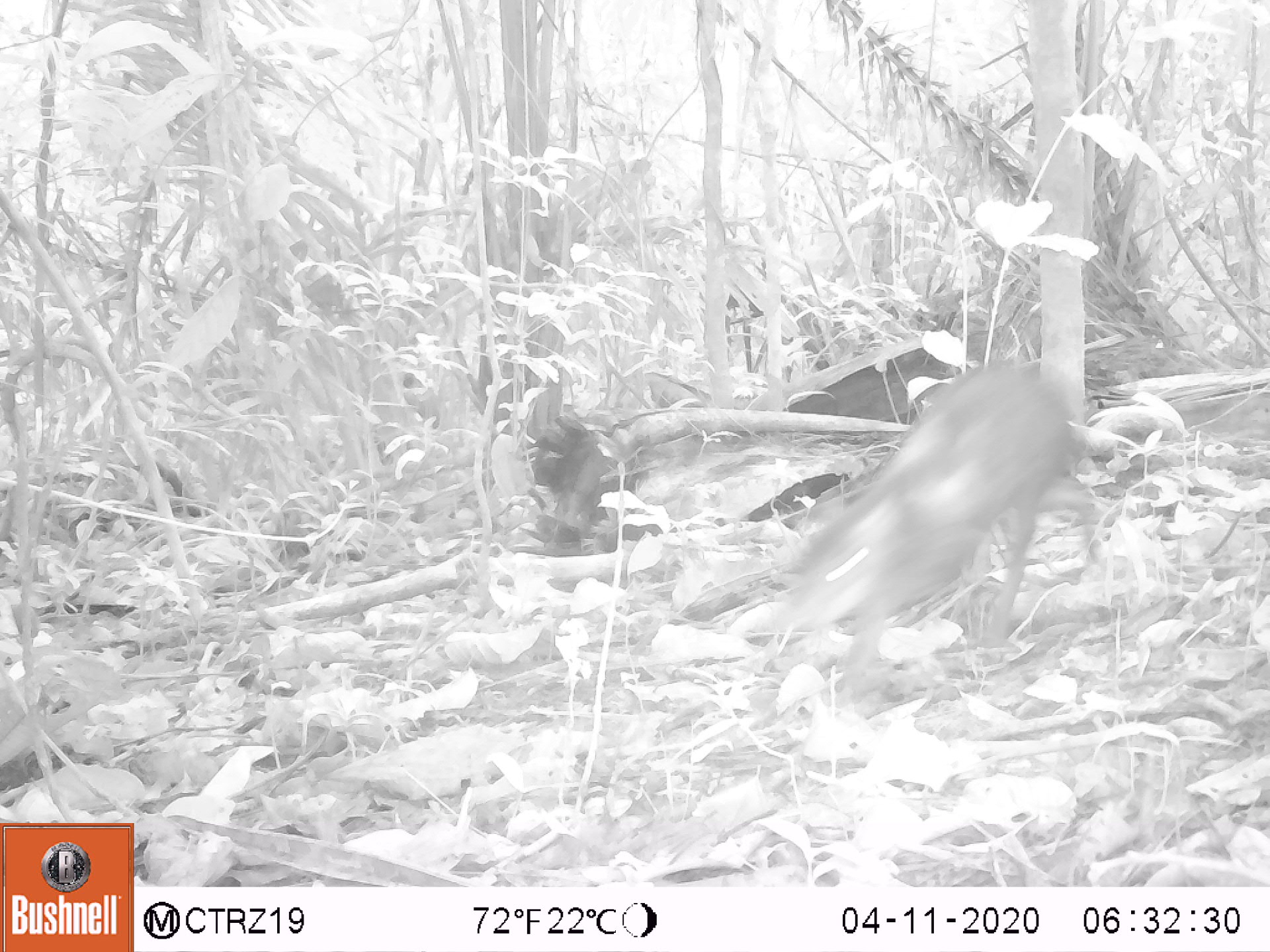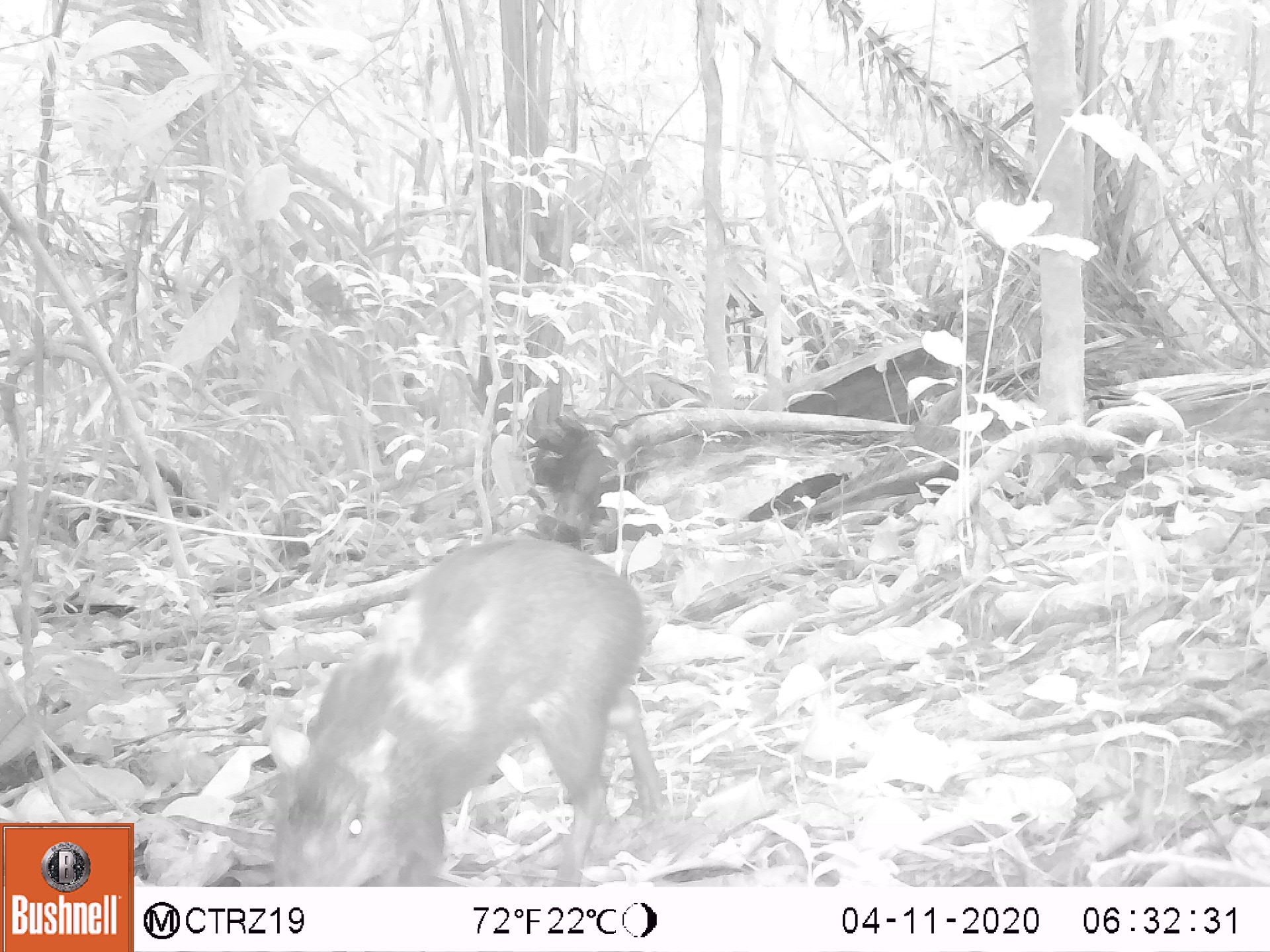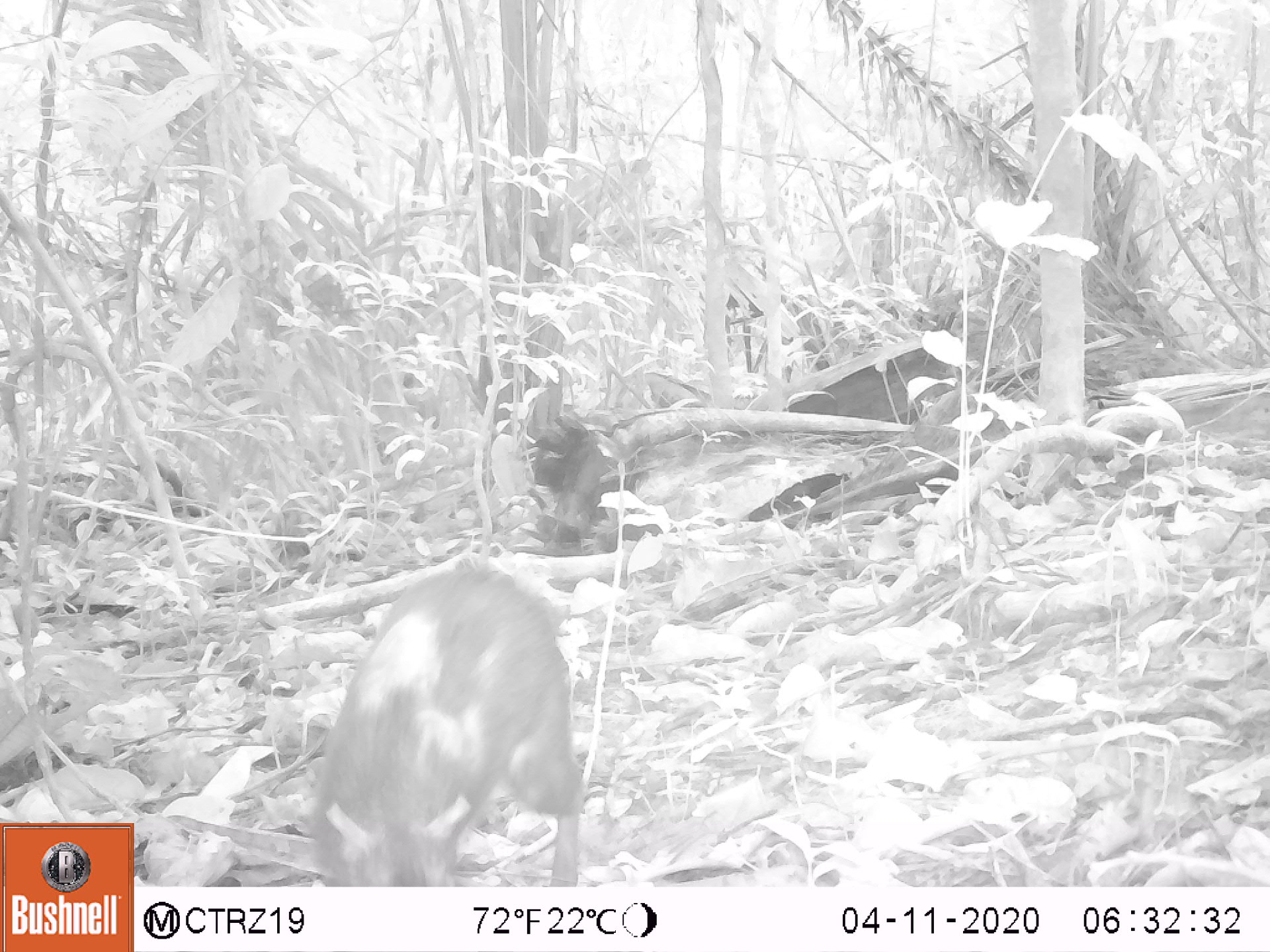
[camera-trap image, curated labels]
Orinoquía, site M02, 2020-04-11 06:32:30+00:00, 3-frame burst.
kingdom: Animalia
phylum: Chordata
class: Mammalia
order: Rodentia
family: Dasyproctidae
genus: Dasyprocta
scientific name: Dasyprocta fuliginosa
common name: black agouti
Black agouti (Dasyprocta fuliginosa).